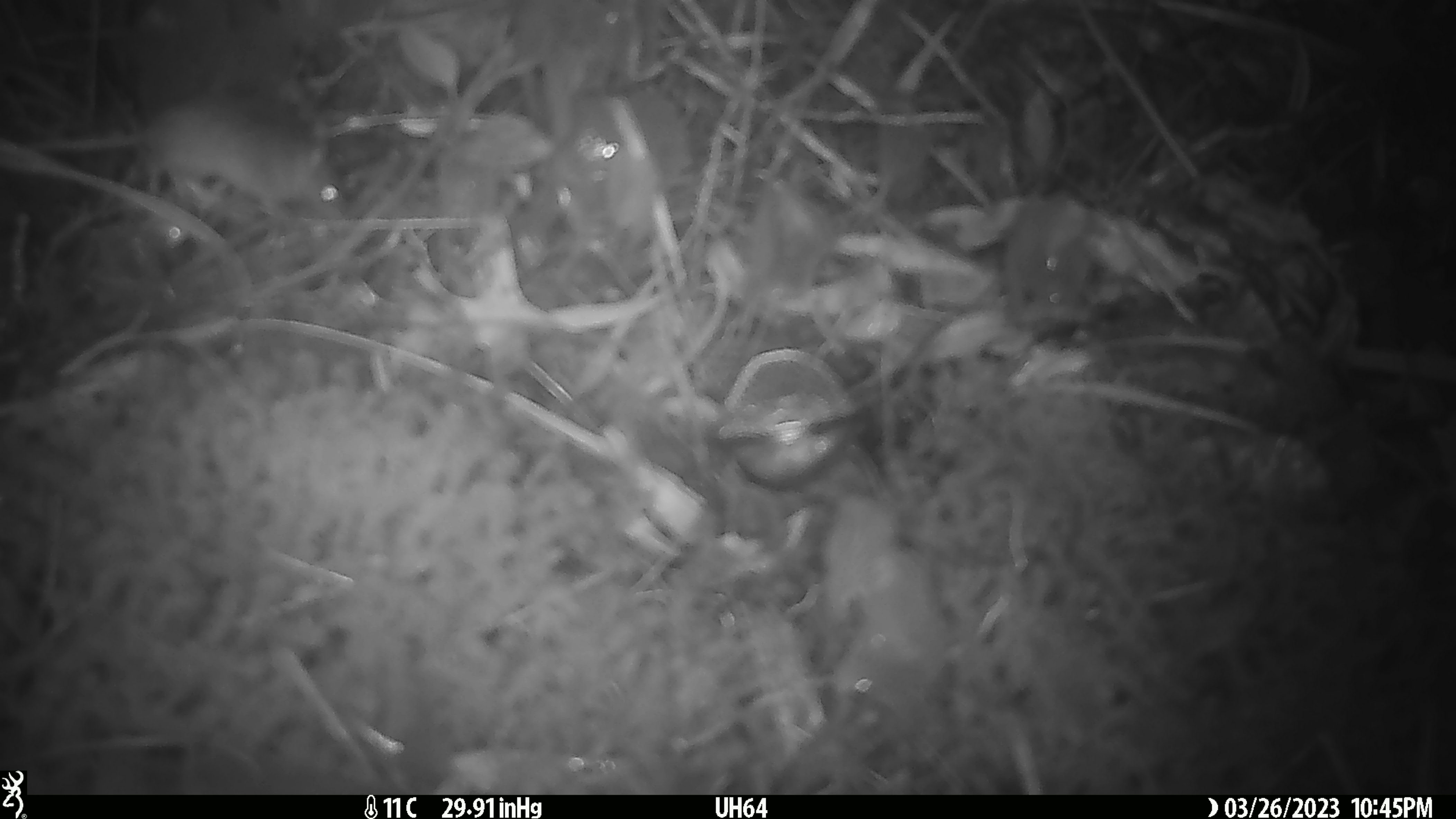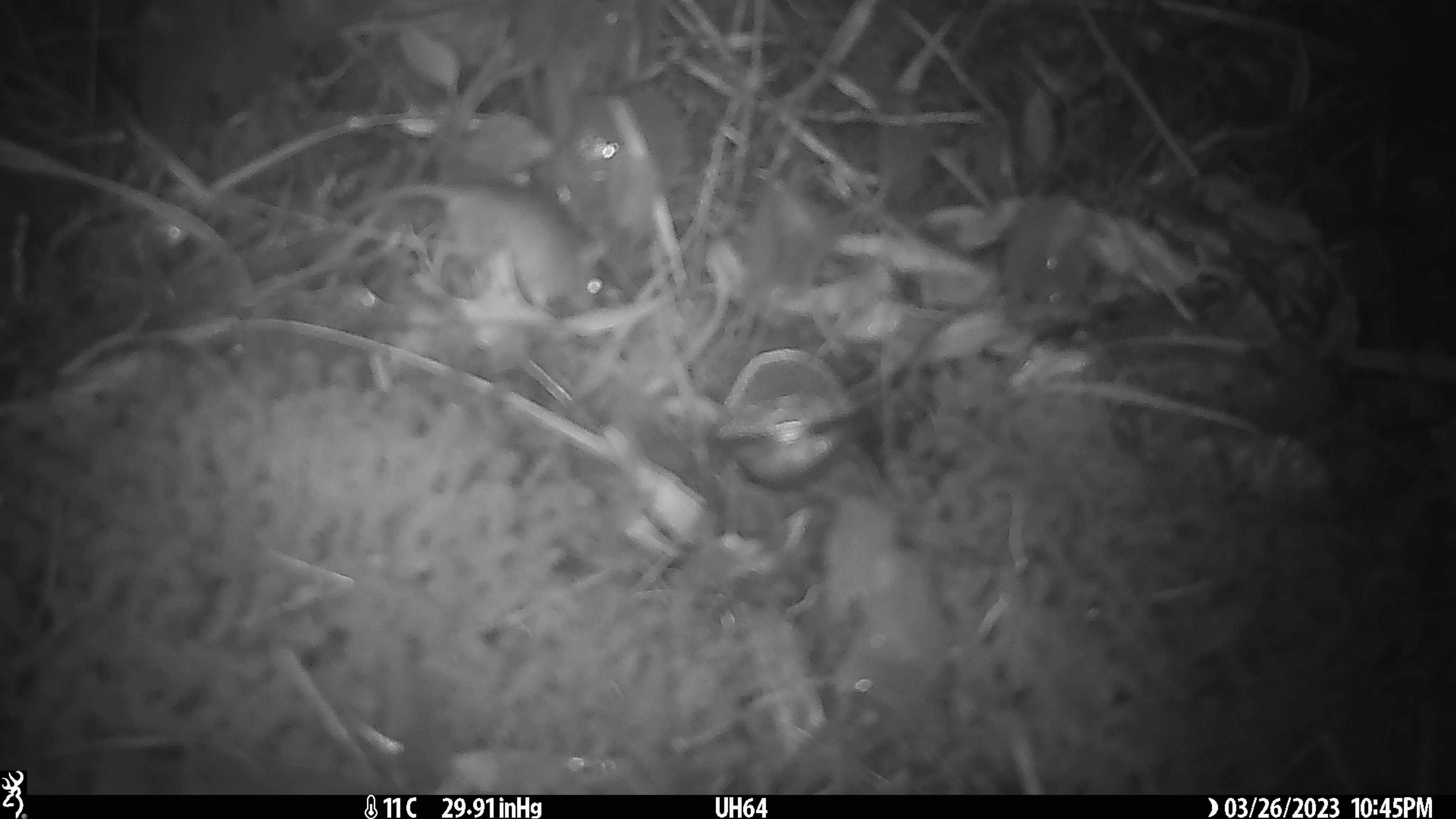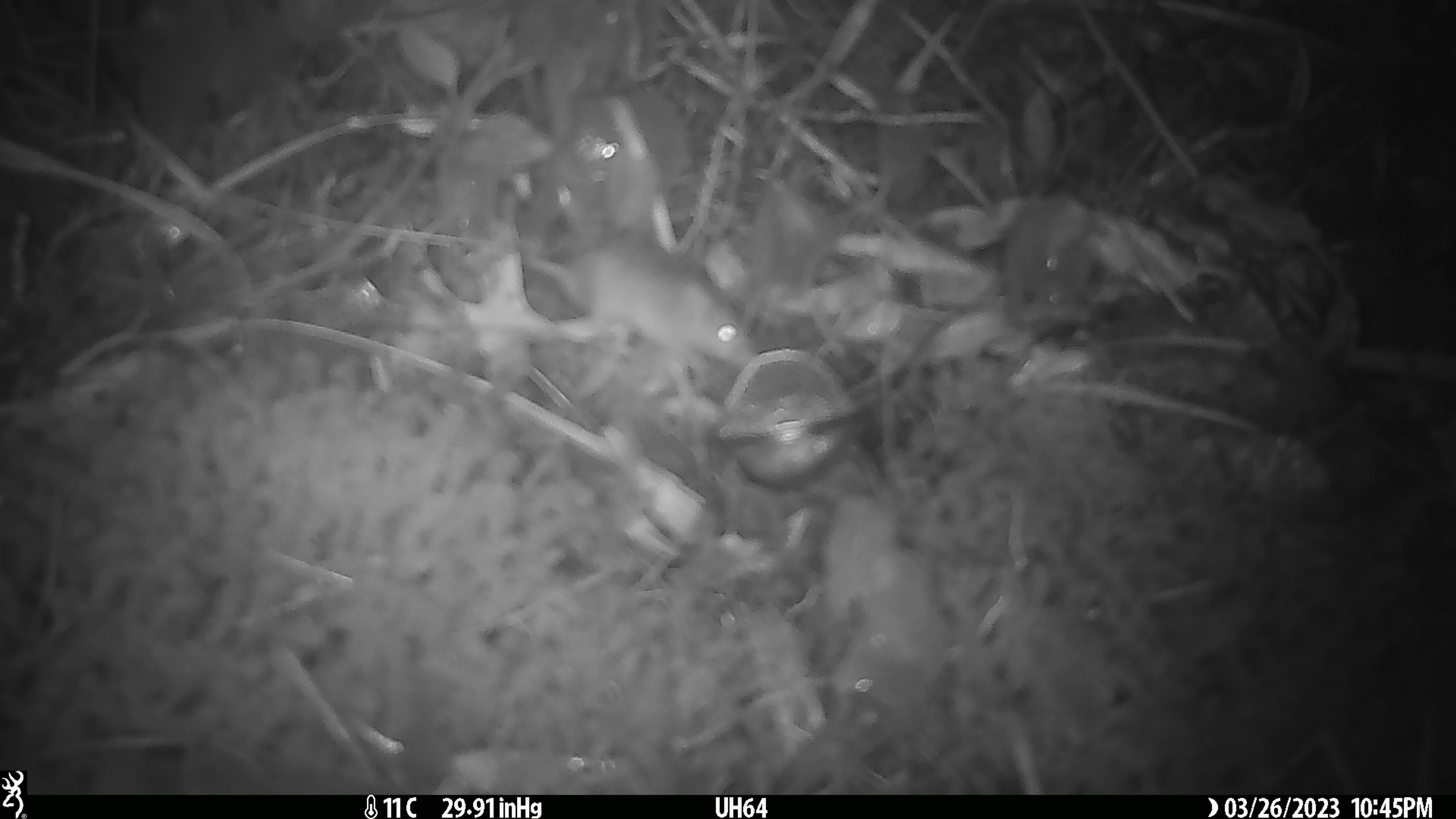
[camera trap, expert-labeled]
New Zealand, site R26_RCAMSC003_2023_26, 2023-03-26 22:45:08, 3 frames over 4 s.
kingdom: Animalia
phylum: Chordata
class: Mammalia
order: Rodentia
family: Muridae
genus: Mus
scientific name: Mus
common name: mouse